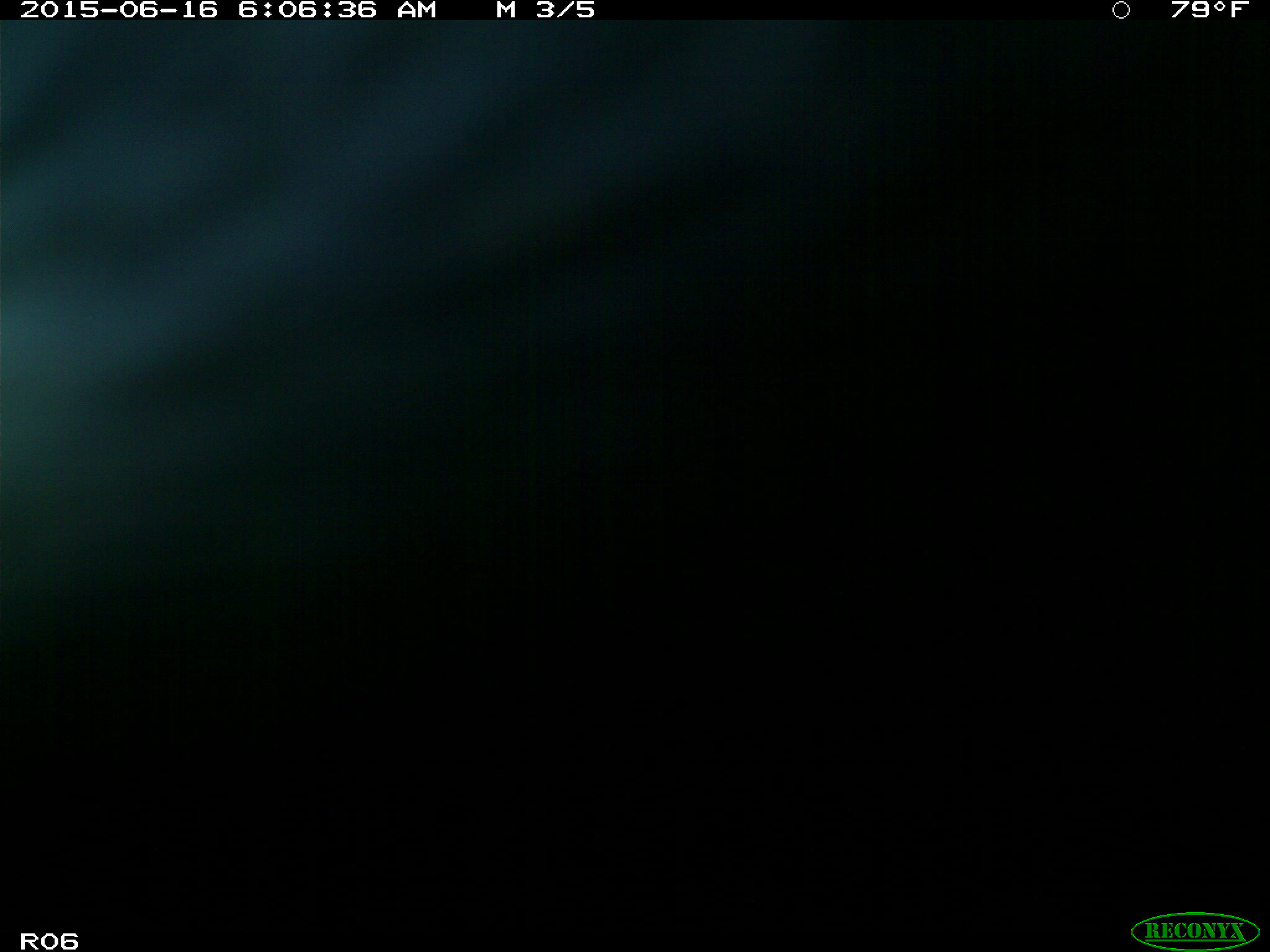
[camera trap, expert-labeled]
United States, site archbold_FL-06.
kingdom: Animalia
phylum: Chordata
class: Mammalia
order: Artiodactyla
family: Bovidae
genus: Bos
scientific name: Bos taurus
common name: domestic cow